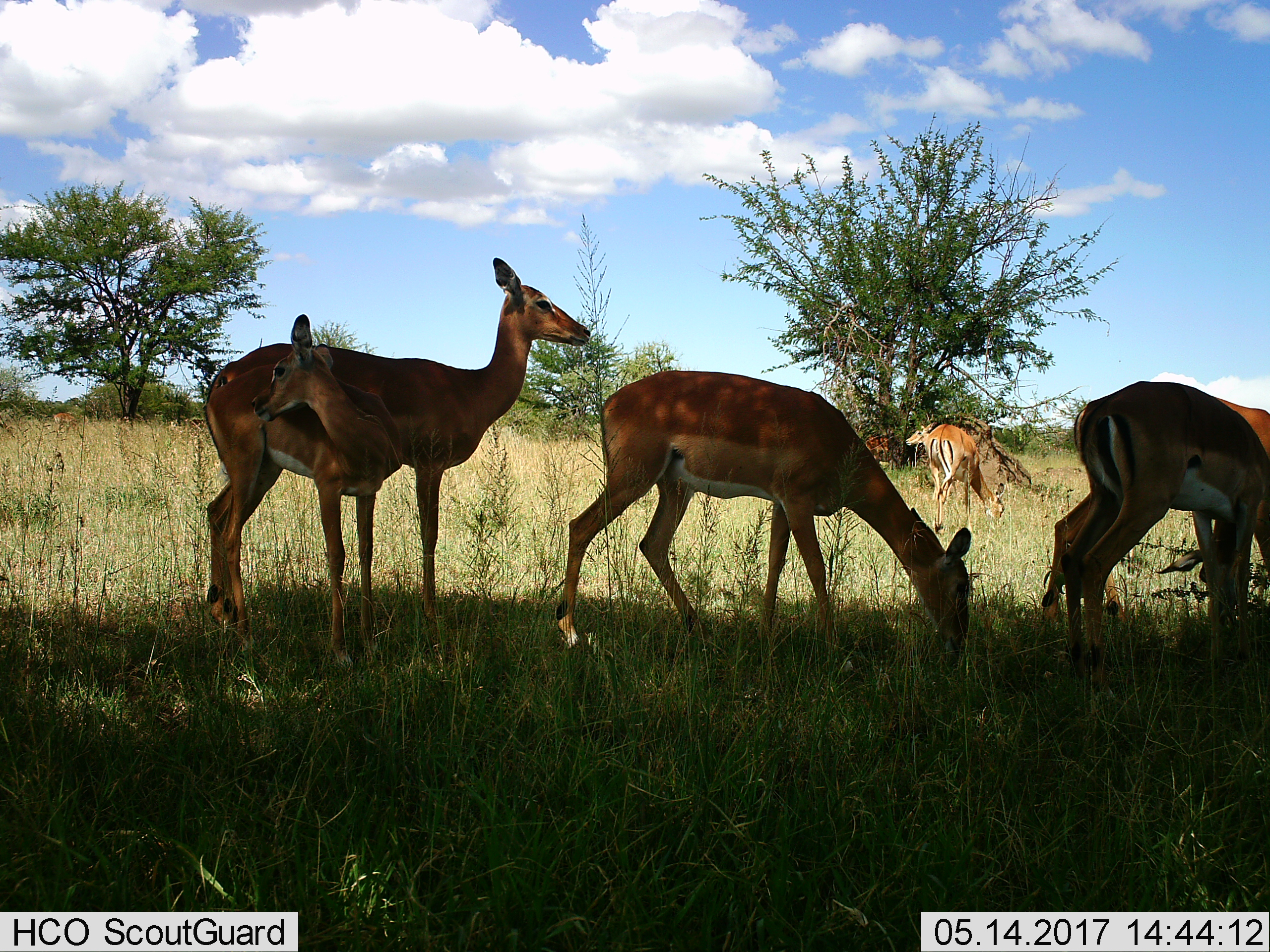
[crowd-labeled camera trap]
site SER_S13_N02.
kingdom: Animalia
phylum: Chordata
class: Mammalia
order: Artiodactyla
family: Bovidae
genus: Aepyceros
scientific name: Aepyceros melampus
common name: impala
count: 8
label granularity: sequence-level